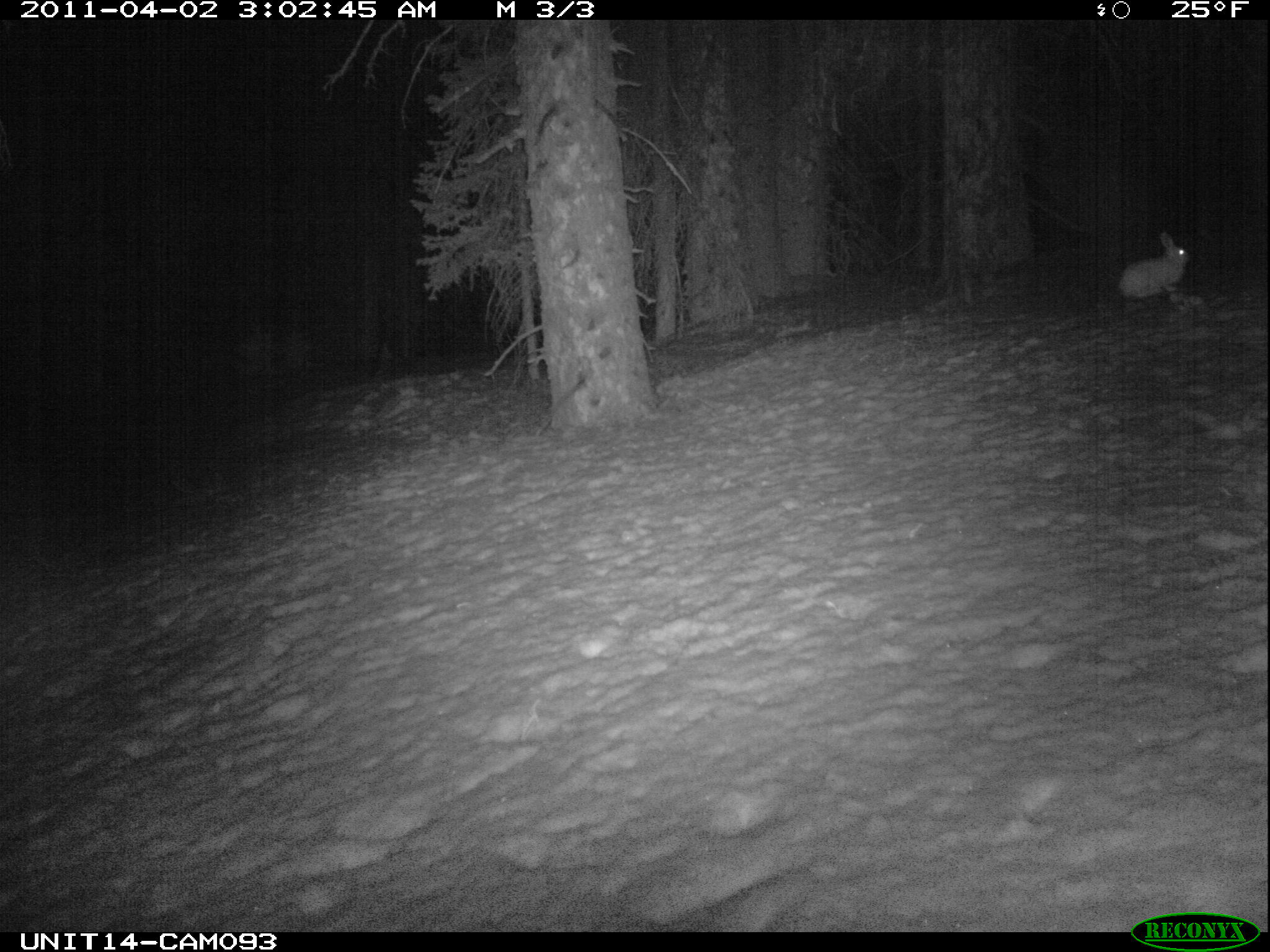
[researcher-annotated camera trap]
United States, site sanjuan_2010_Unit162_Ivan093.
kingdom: Animalia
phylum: Chordata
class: Mammalia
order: Lagomorpha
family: Leporidae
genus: Lepus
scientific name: Lepus americanus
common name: snowshoe hare